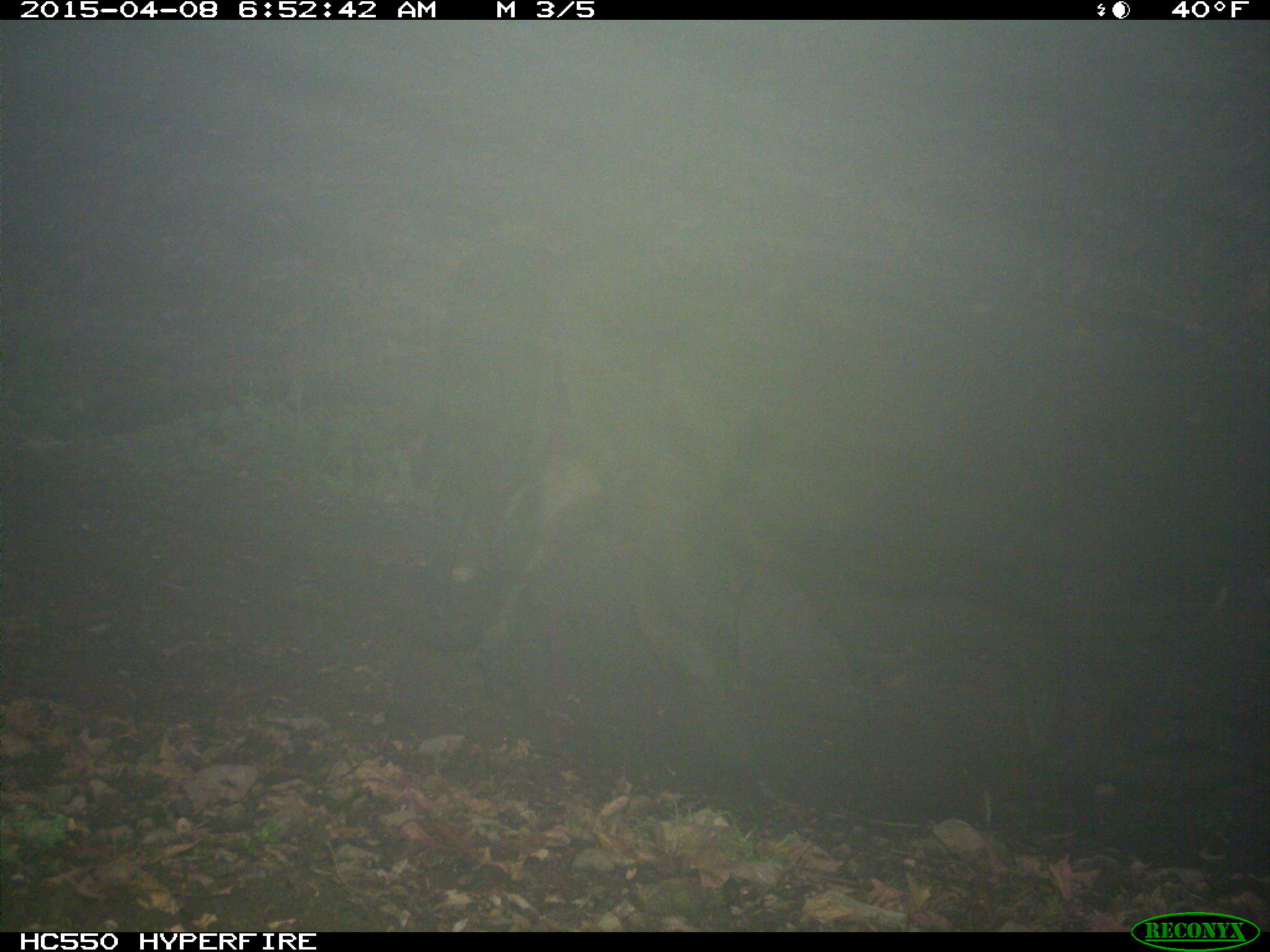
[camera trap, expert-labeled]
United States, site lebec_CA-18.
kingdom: Animalia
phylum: Chordata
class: Mammalia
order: Artiodactyla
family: Bovidae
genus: Bos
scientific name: Bos taurus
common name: domestic cow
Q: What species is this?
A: Bos taurus (domestic cow).